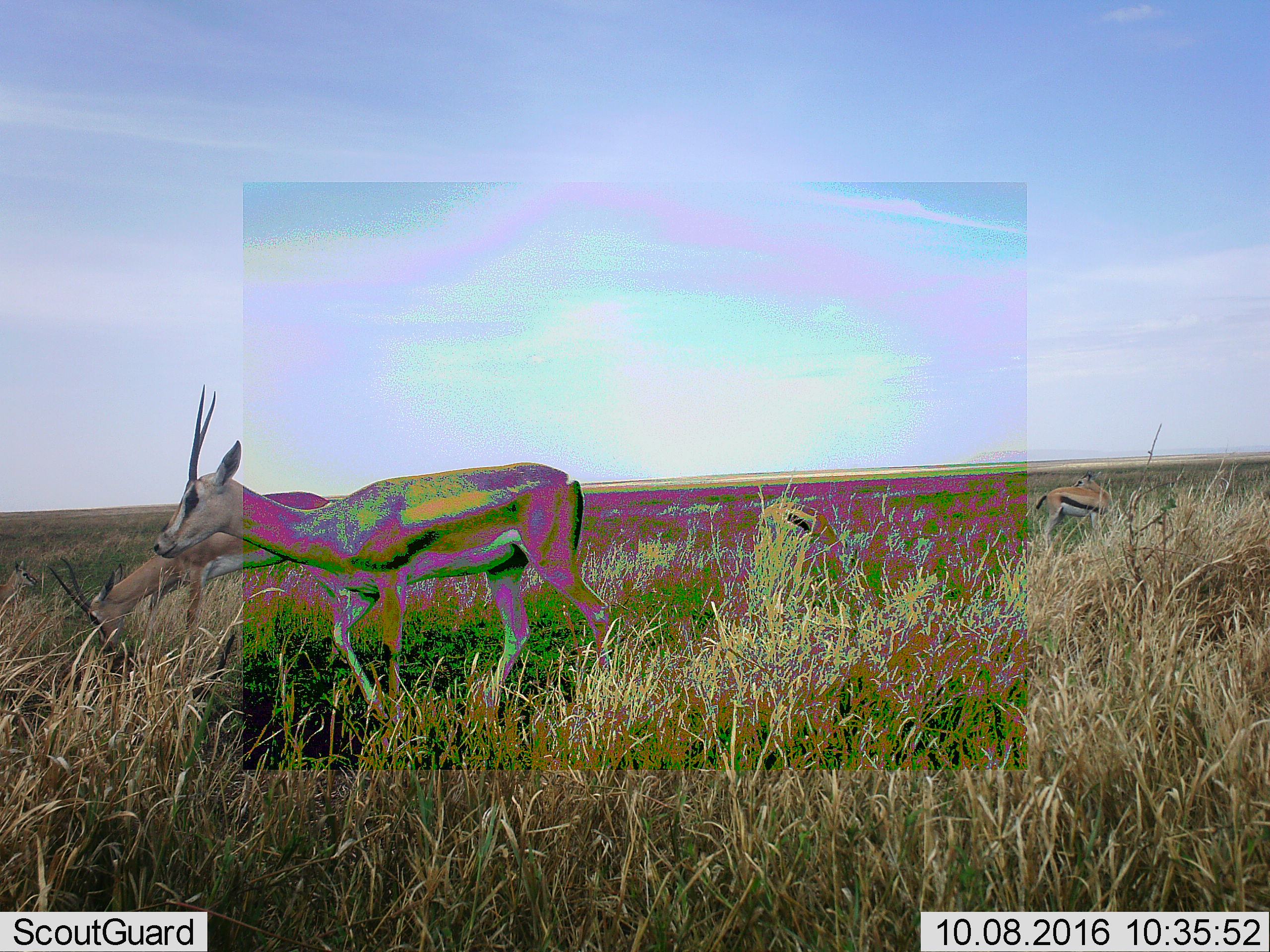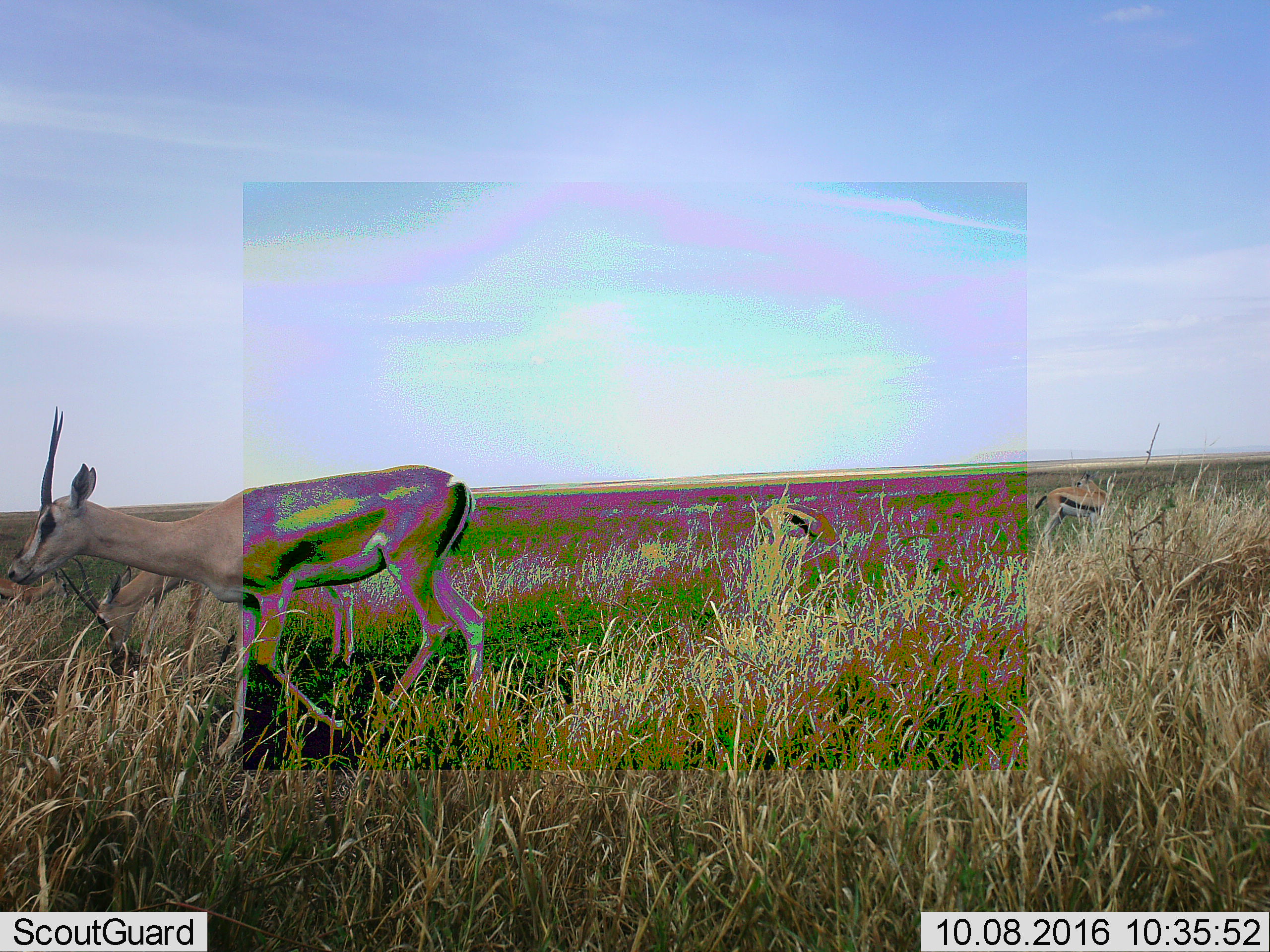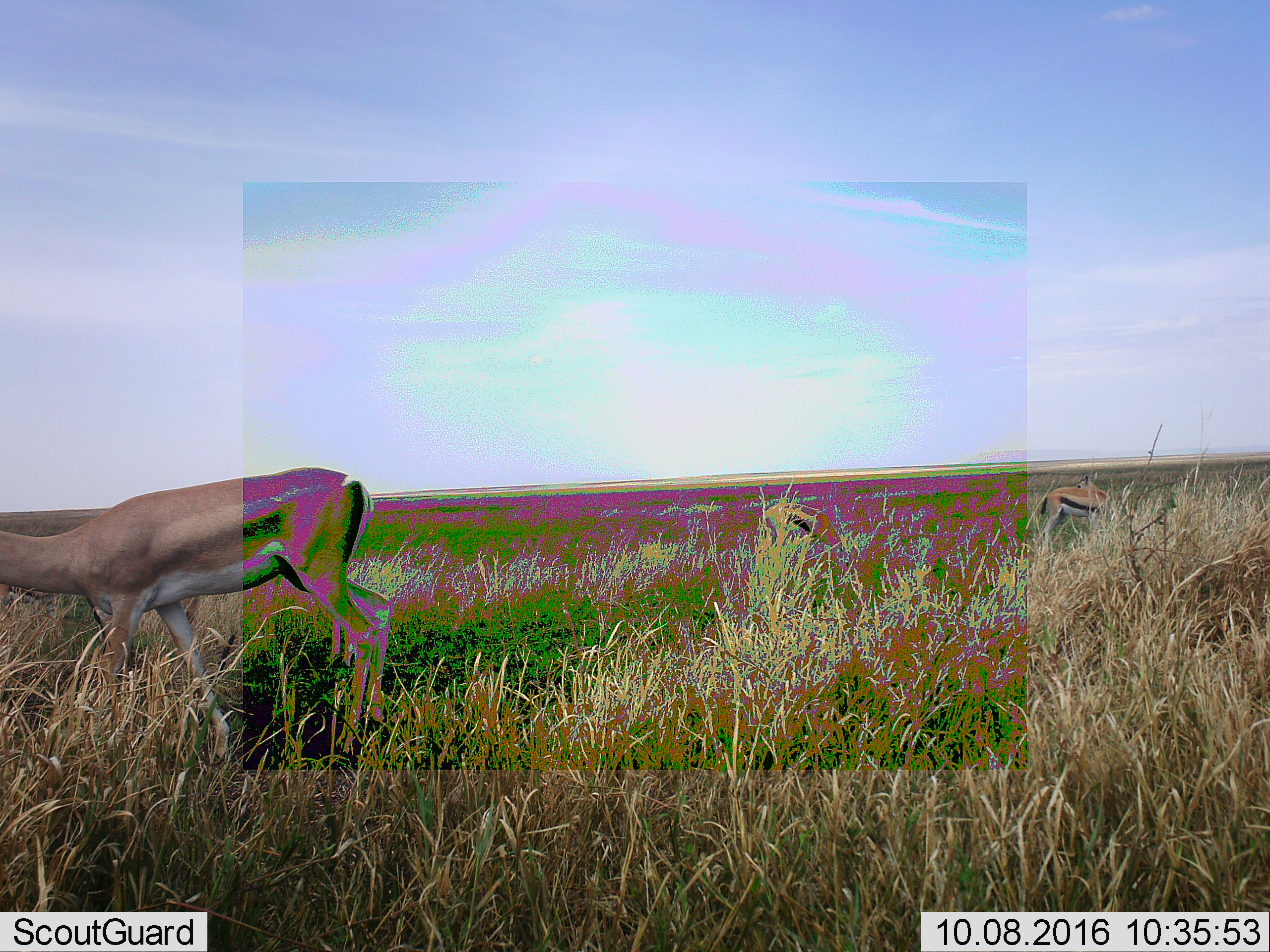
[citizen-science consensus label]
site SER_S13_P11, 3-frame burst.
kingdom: Animalia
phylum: Chordata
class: Mammalia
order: Artiodactyla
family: Bovidae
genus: Eudorcas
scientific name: Eudorcas thomsonii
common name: thomson's gazelle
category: gazellethomsons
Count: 3.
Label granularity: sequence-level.